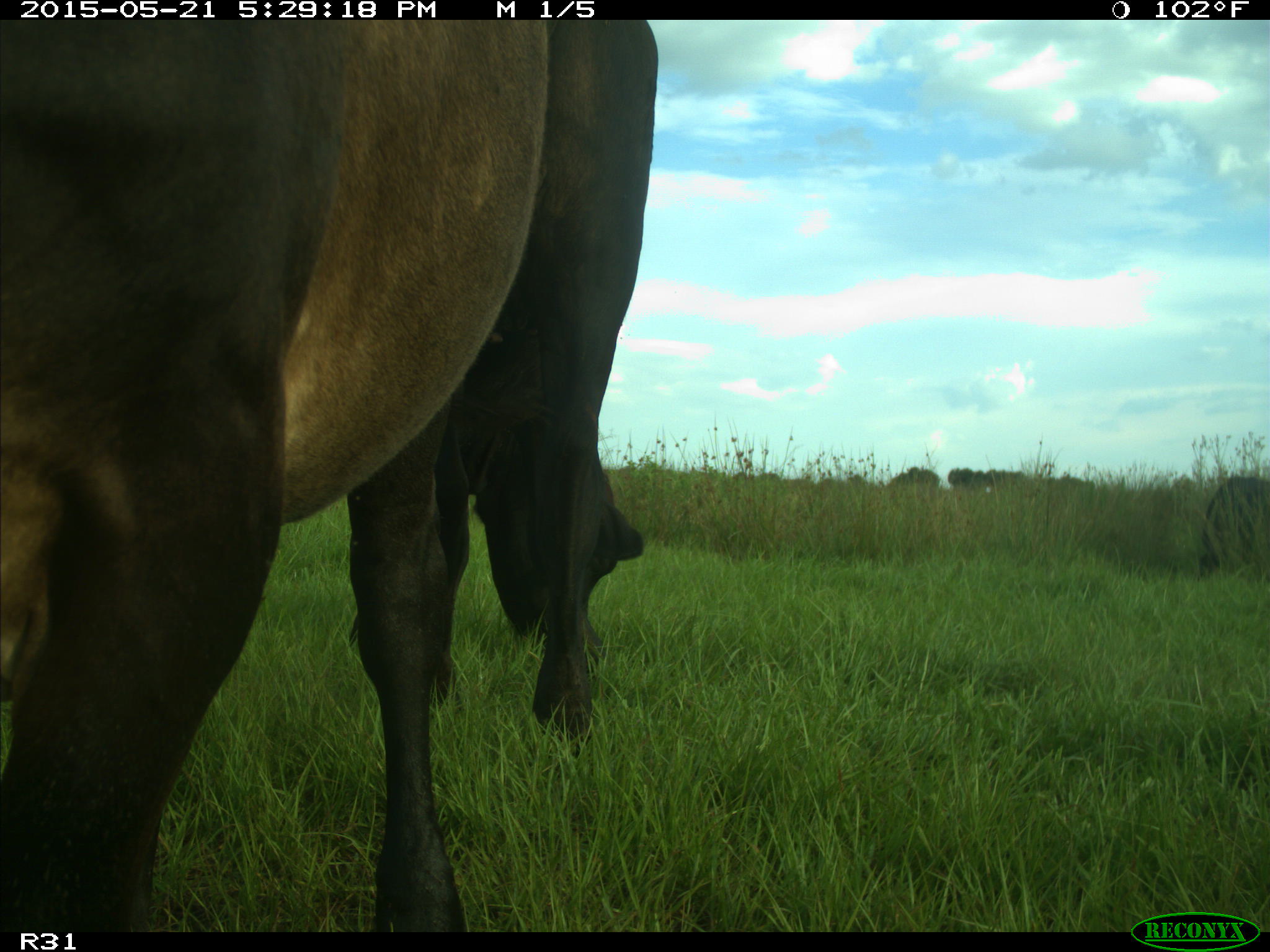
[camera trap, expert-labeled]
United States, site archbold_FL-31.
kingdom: Animalia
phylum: Chordata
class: Mammalia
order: Artiodactyla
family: Bovidae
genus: Bos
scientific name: Bos taurus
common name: domestic cow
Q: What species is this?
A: Bos taurus (domestic cow).